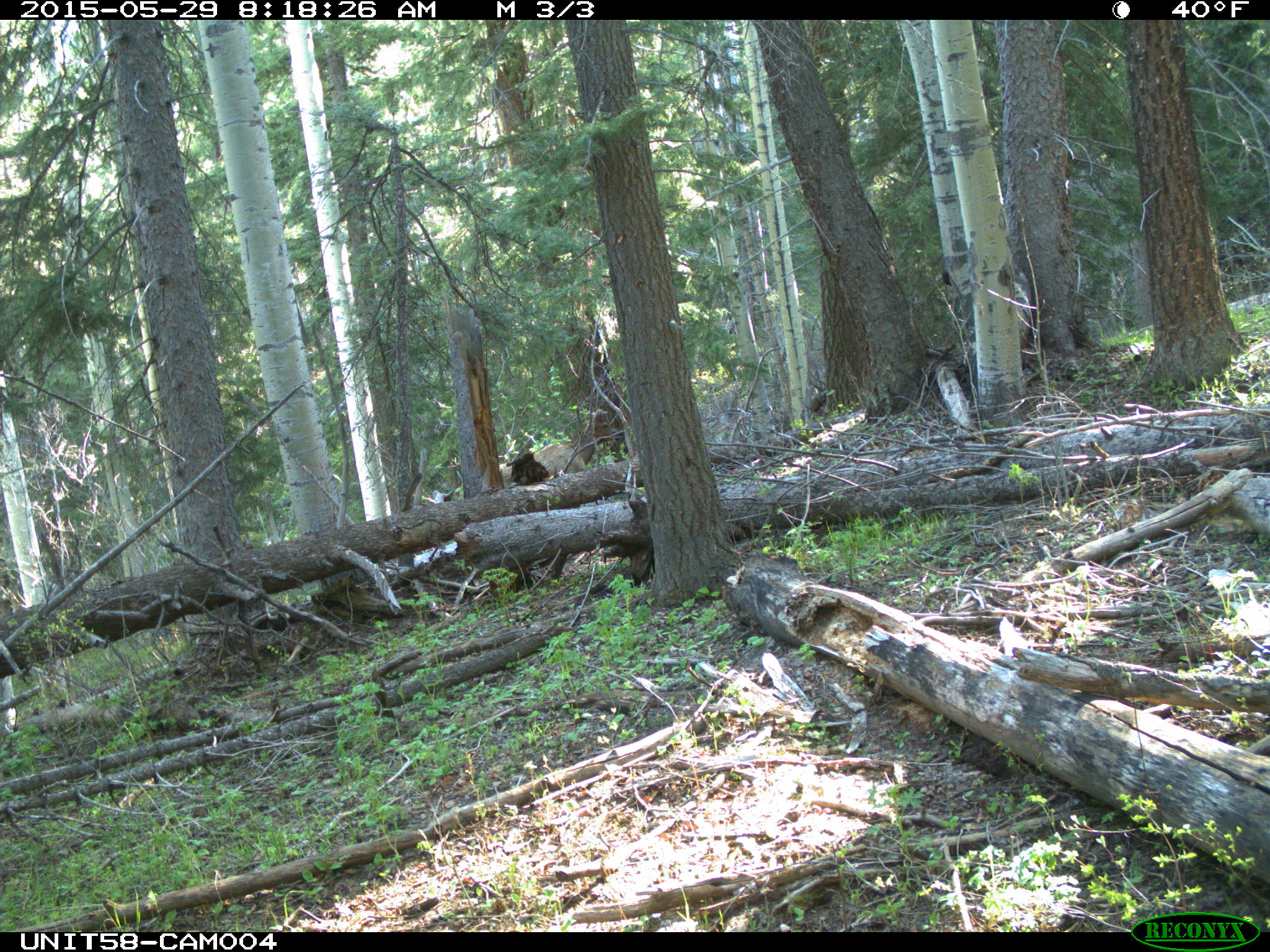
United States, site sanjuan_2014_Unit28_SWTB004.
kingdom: Animalia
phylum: Chordata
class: Mammalia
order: Artiodactyla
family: Cervidae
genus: Cervus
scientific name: Cervus elaphus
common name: red deer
Cervus elaphus (red deer).